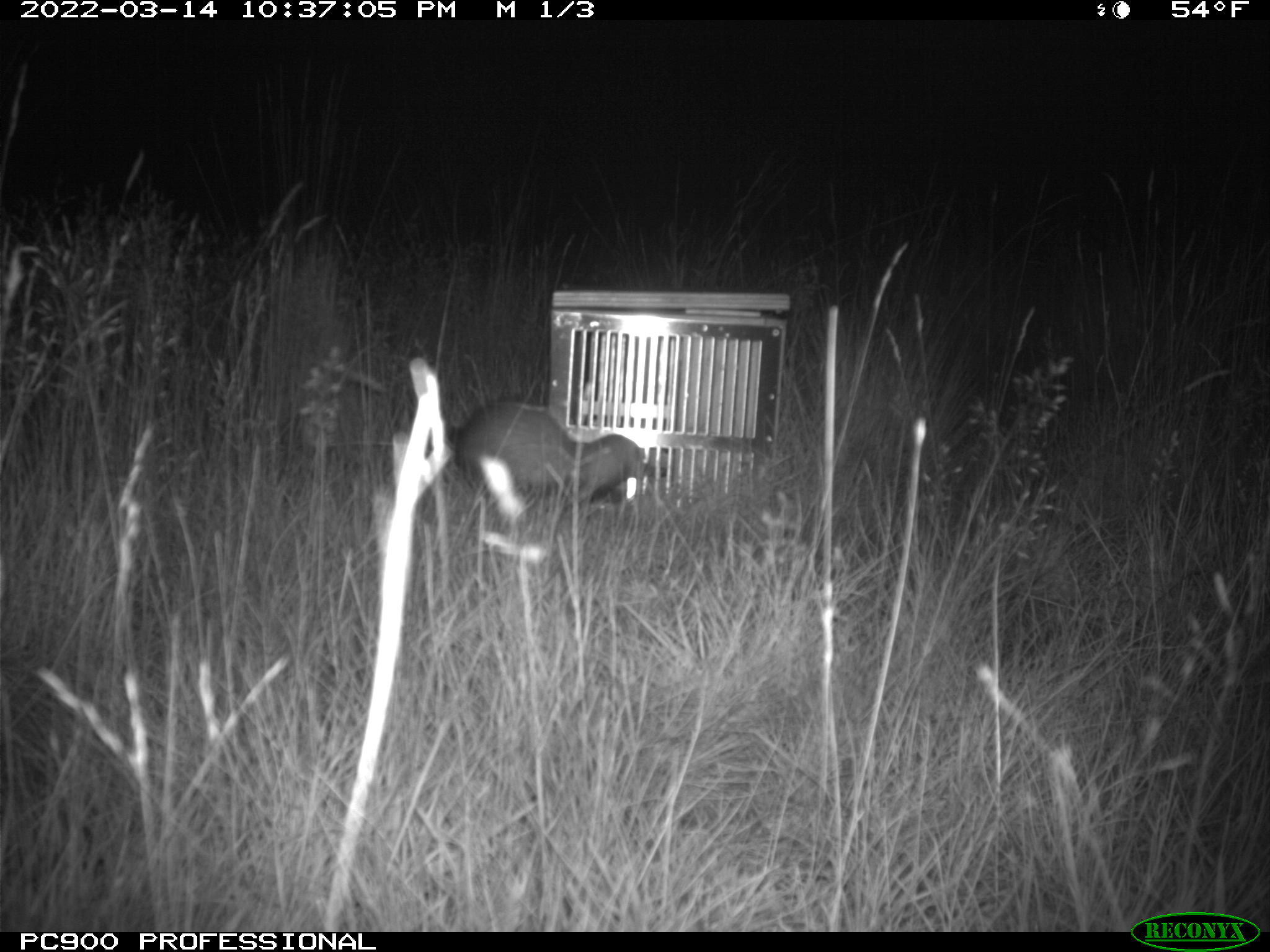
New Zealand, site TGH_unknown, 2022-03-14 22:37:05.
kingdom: Animalia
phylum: Chordata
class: Mammalia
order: Carnivora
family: Mustelidae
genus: Mustela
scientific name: Mustela furo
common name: ferret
Ferret (Mustela furo).